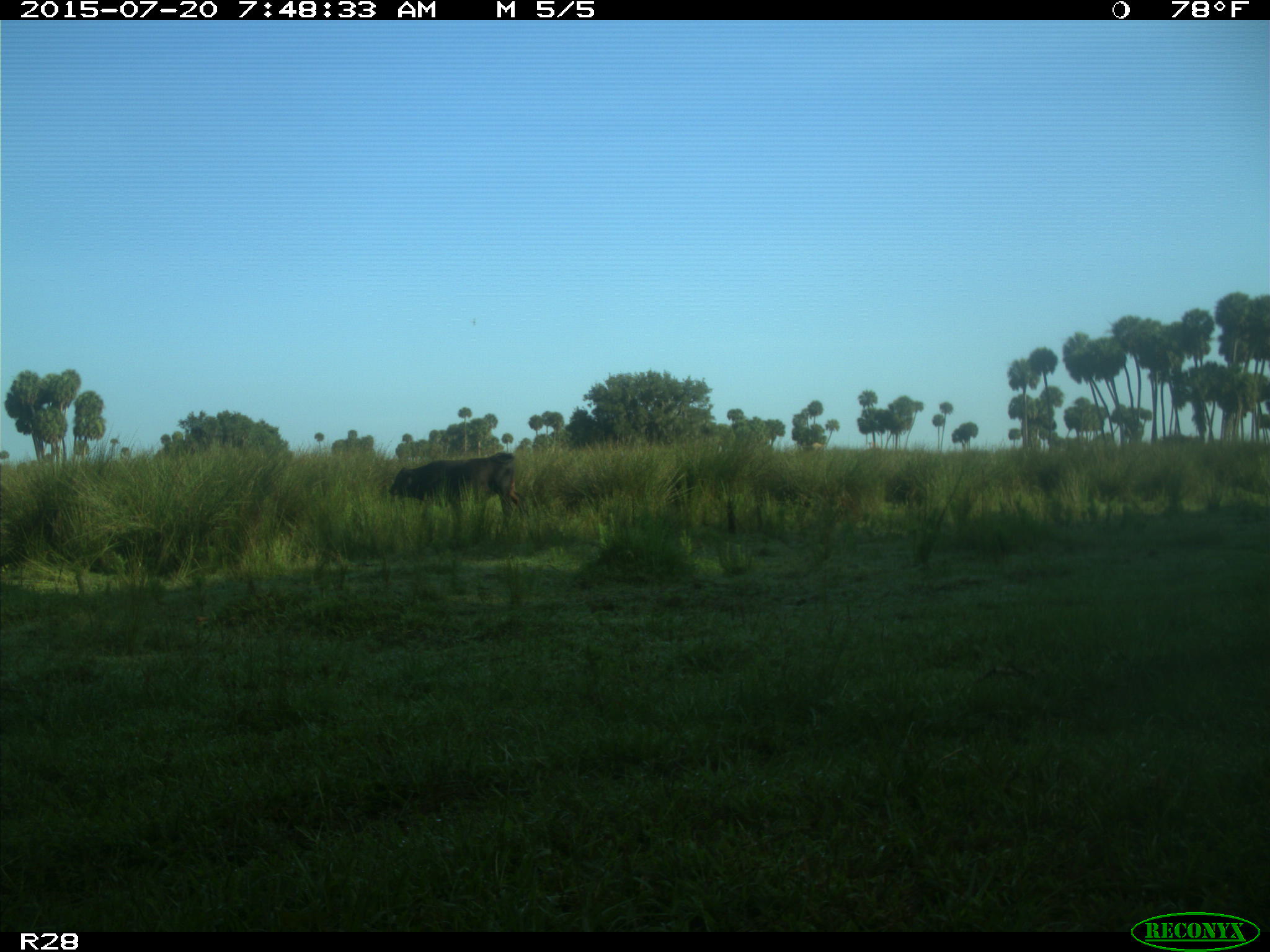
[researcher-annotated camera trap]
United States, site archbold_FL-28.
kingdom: Animalia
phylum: Chordata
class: Mammalia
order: Artiodactyla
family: Bovidae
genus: Bos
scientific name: Bos taurus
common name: domestic cow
Bos taurus (domestic cow).